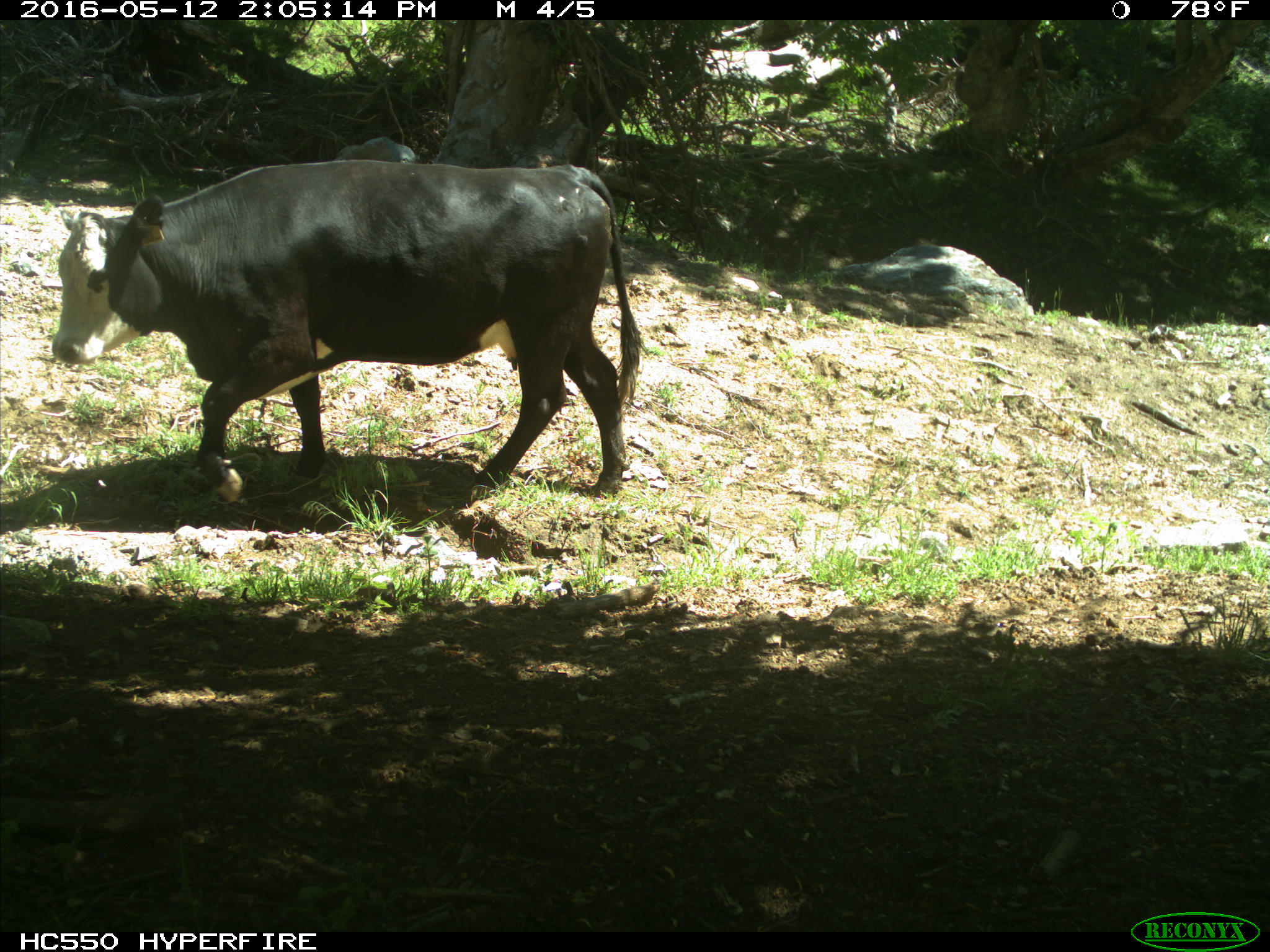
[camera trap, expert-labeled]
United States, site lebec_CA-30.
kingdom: Animalia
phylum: Chordata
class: Mammalia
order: Artiodactyla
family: Bovidae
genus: Bos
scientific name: Bos taurus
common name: domestic cow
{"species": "Bos taurus (domestic cow)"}